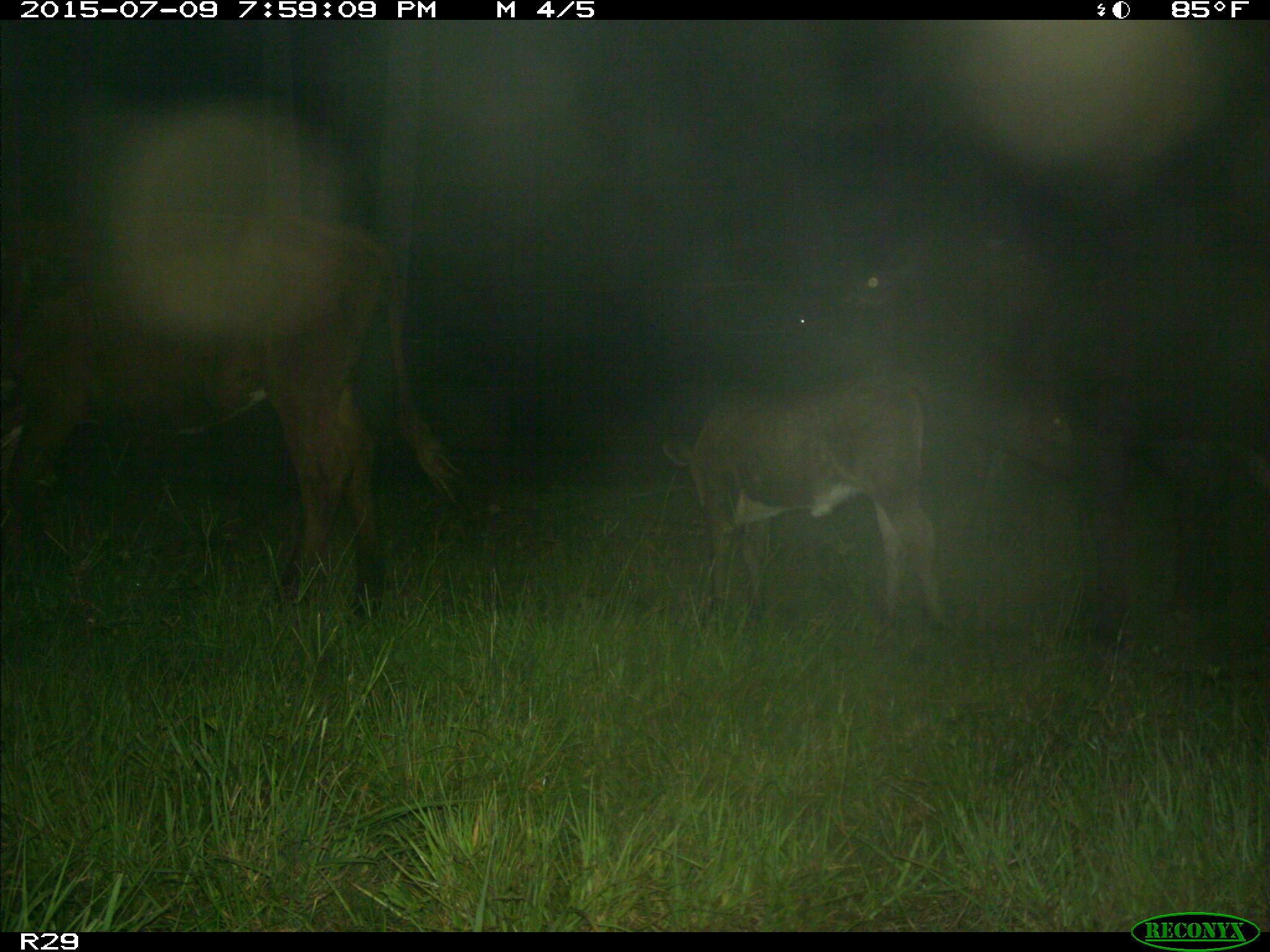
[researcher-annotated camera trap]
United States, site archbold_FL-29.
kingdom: Animalia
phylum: Chordata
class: Mammalia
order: Artiodactyla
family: Bovidae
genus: Bos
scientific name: Bos taurus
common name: domestic cow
Bos taurus (domestic cow).